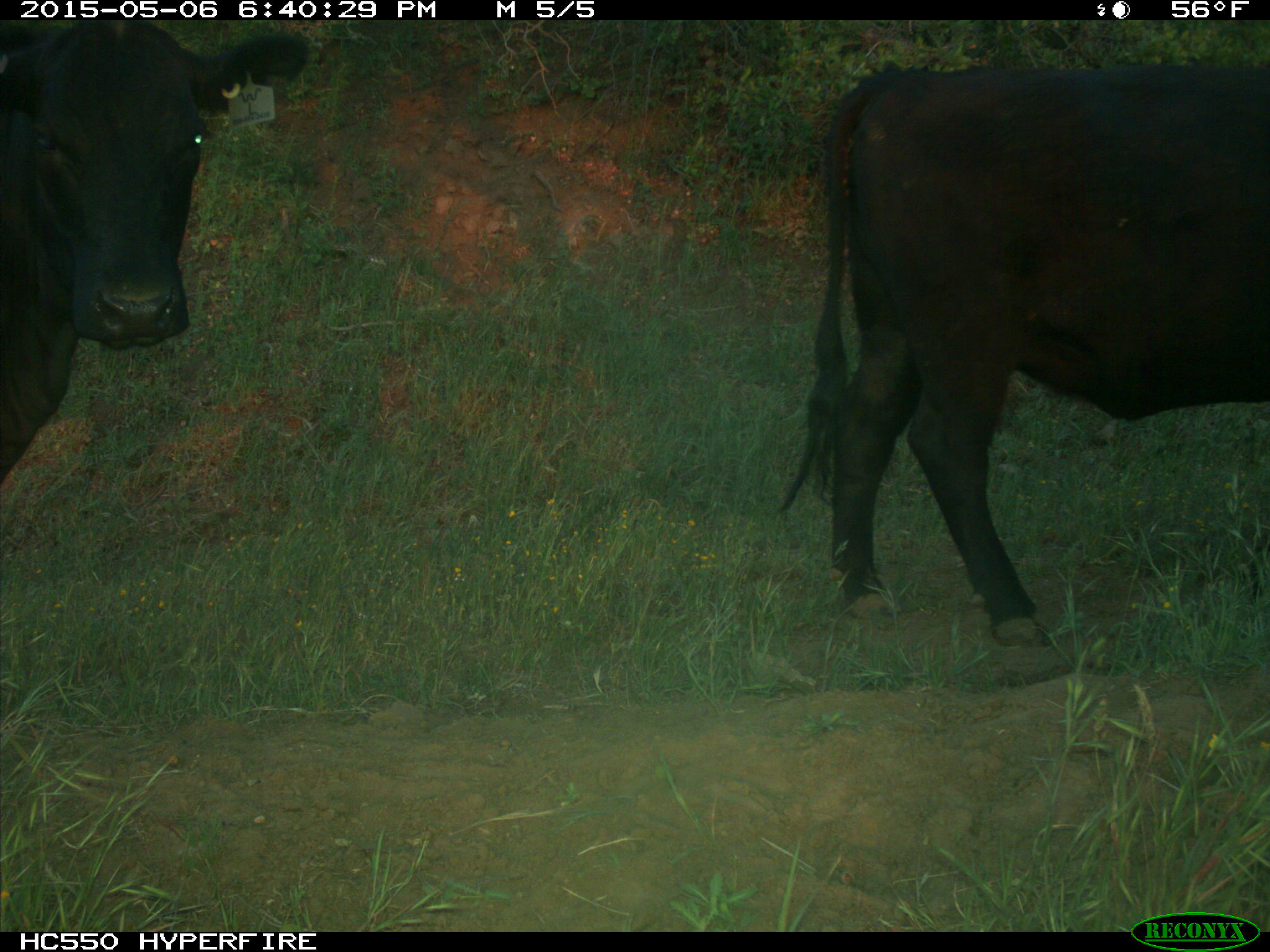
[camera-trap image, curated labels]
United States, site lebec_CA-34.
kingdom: Animalia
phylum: Chordata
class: Mammalia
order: Artiodactyla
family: Bovidae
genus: Bos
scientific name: Bos taurus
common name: domestic cow